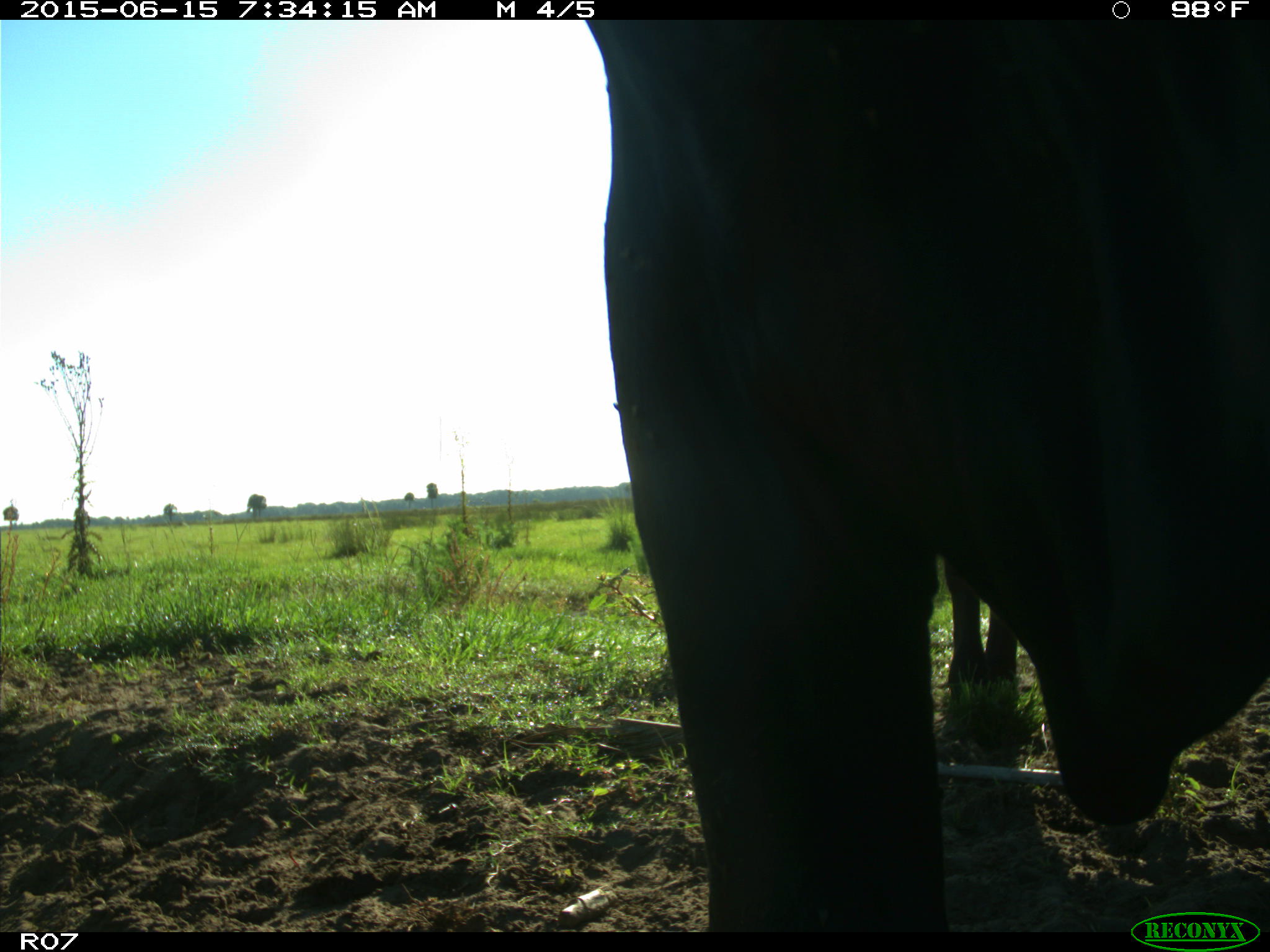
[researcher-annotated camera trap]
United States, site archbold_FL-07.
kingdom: Animalia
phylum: Chordata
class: Mammalia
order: Artiodactyla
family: Bovidae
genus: Bos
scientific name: Bos taurus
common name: domestic cow